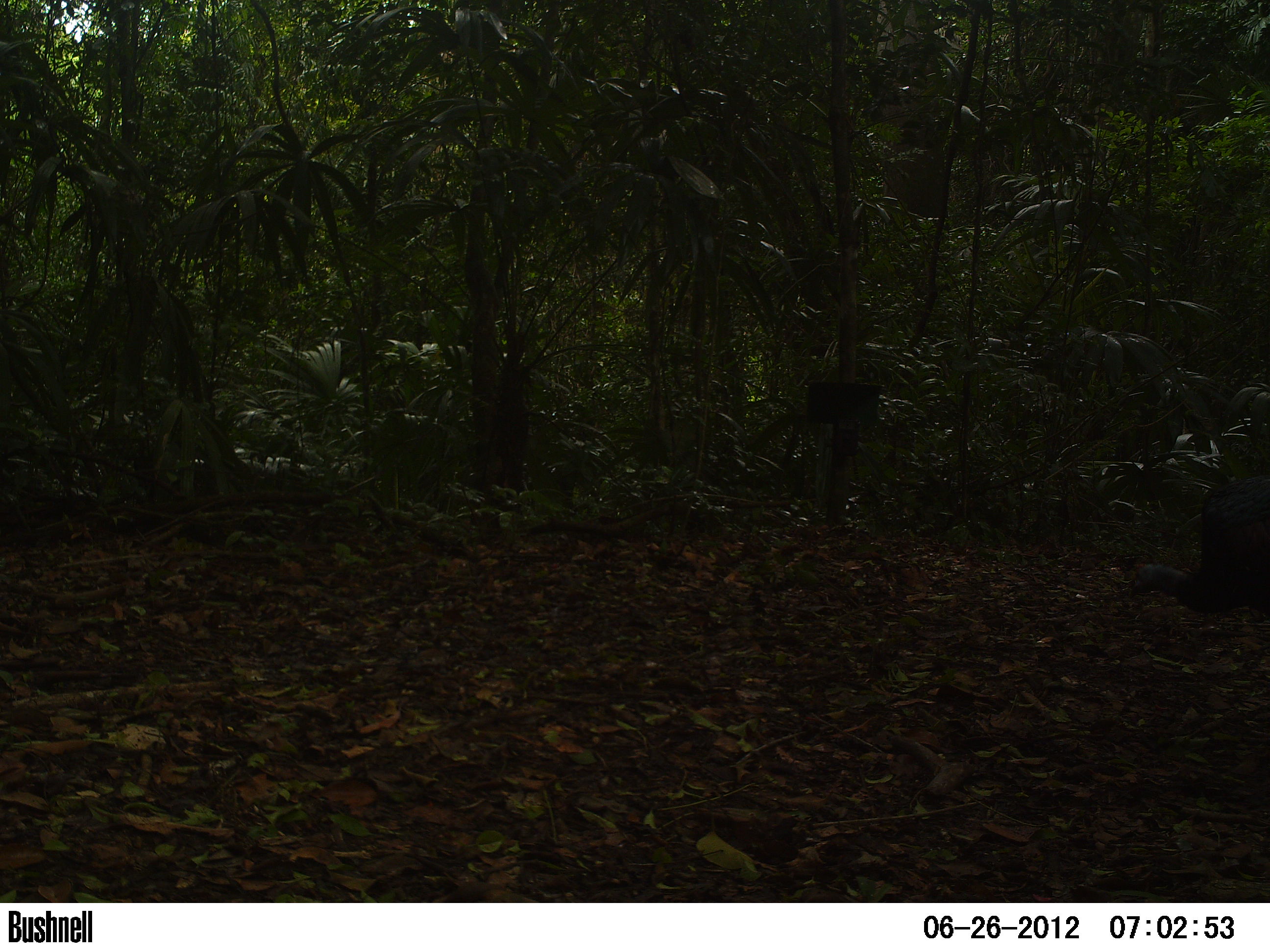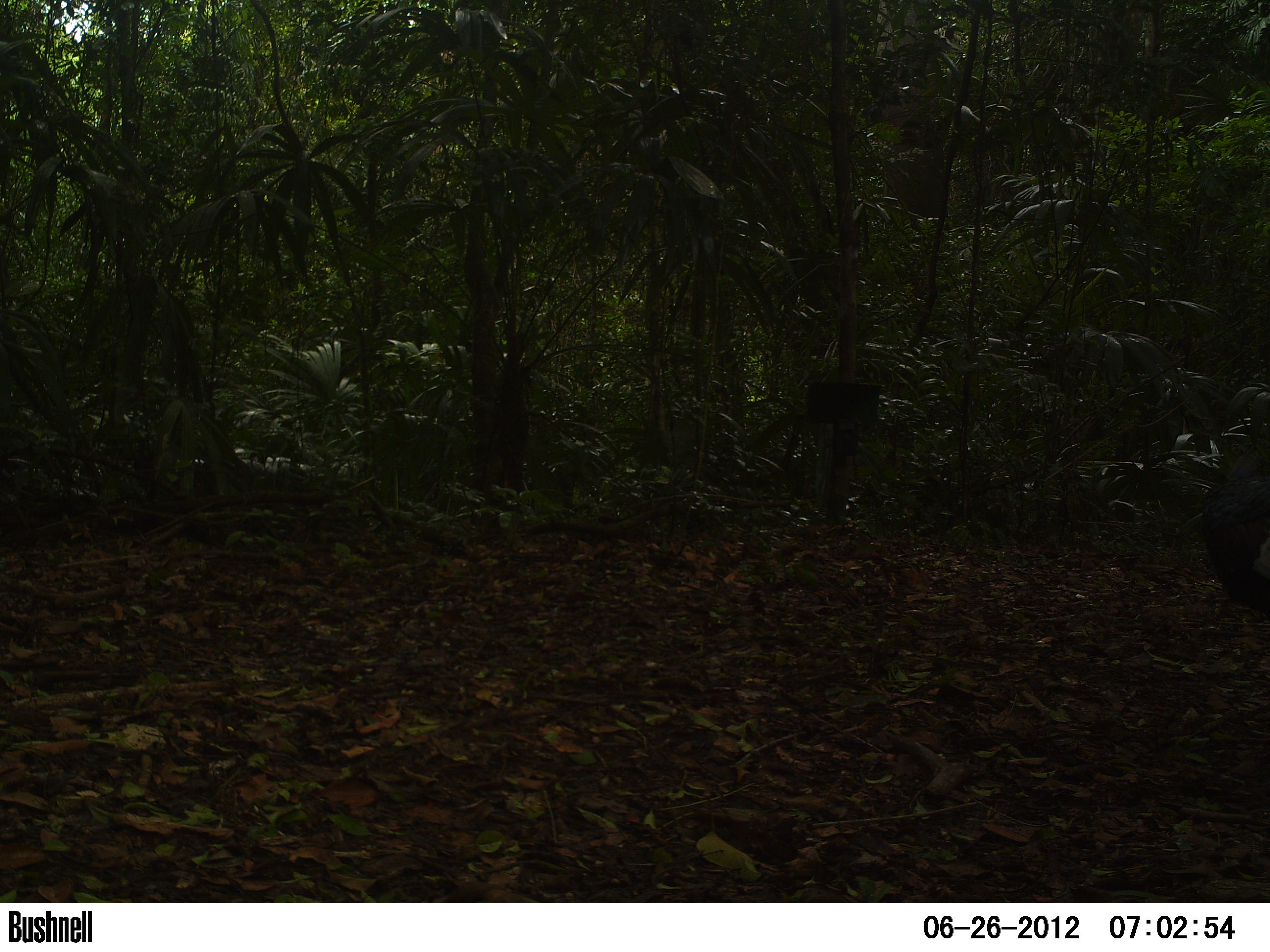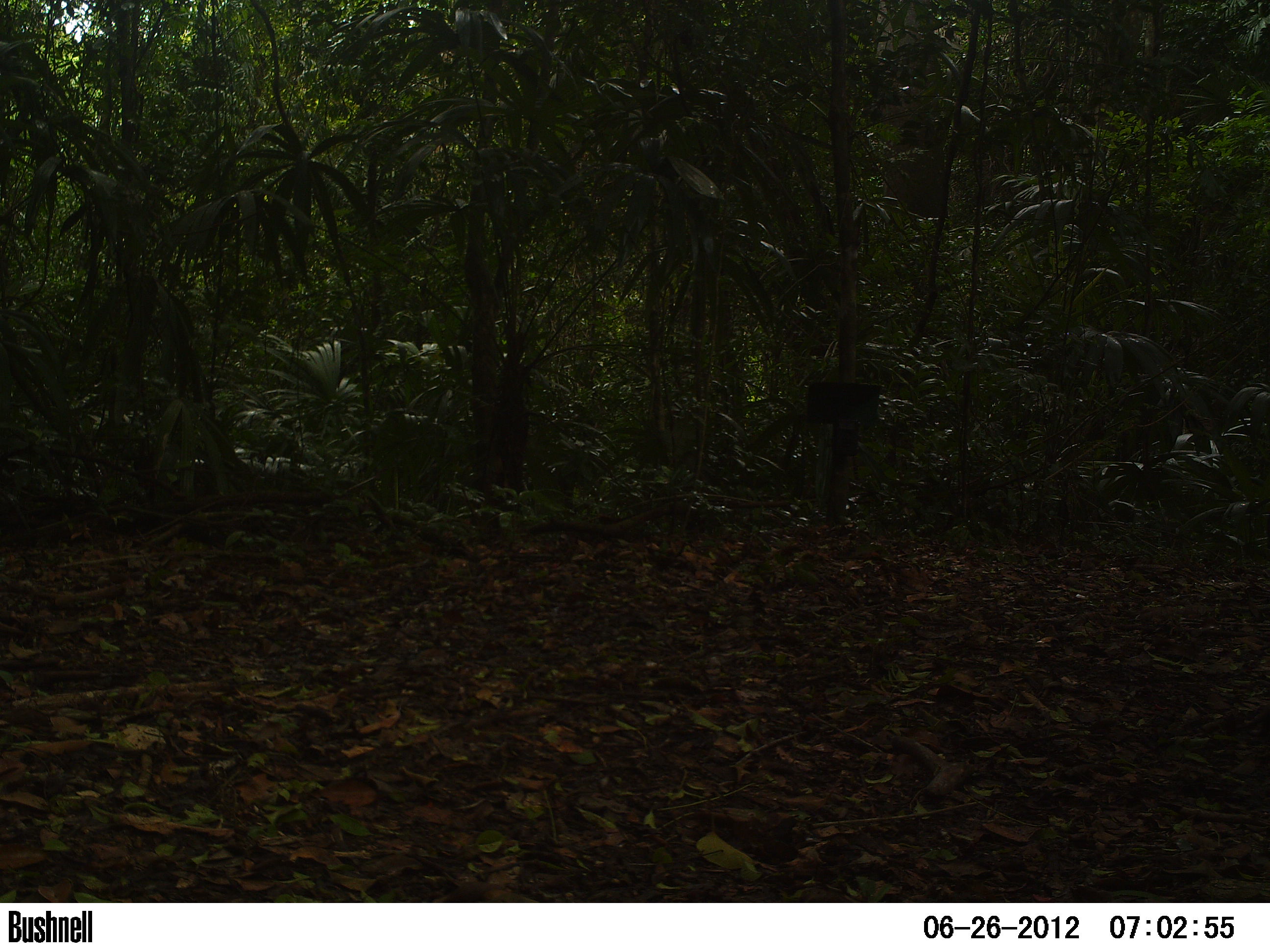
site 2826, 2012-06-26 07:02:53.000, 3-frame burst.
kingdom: Animalia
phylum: Chordata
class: Aves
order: Galliformes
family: Phasianidae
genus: Meleagris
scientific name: Meleagris ocellata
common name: ocellated turkey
Meleagris ocellata (ocellated turkey), count 3, age adult.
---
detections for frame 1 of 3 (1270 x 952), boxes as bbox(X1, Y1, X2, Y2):
meleagris ocellata: bbox(1125, 474, 1270, 615)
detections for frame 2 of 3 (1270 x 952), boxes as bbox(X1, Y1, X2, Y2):
meleagris ocellata: bbox(1201, 450, 1270, 614)